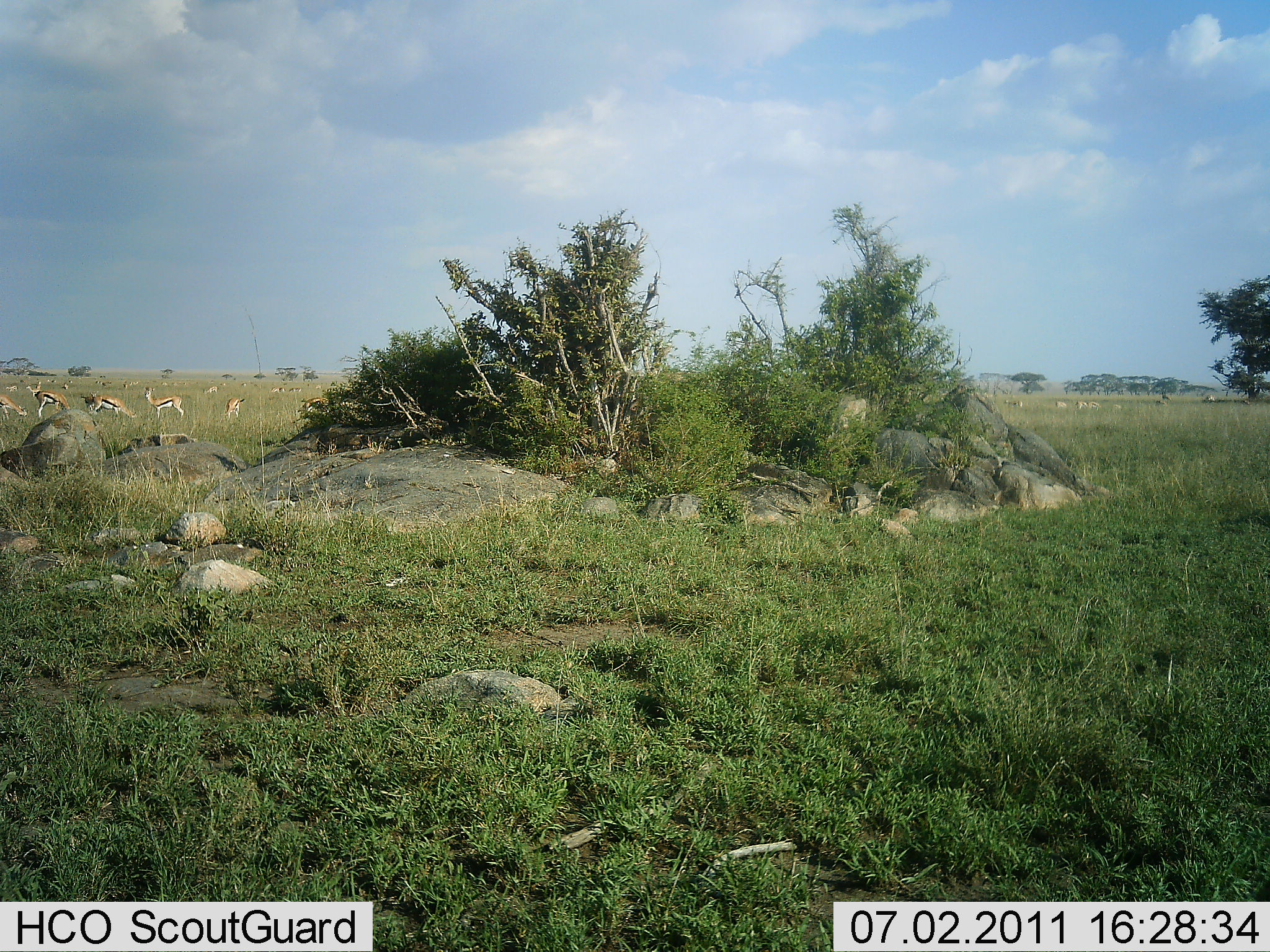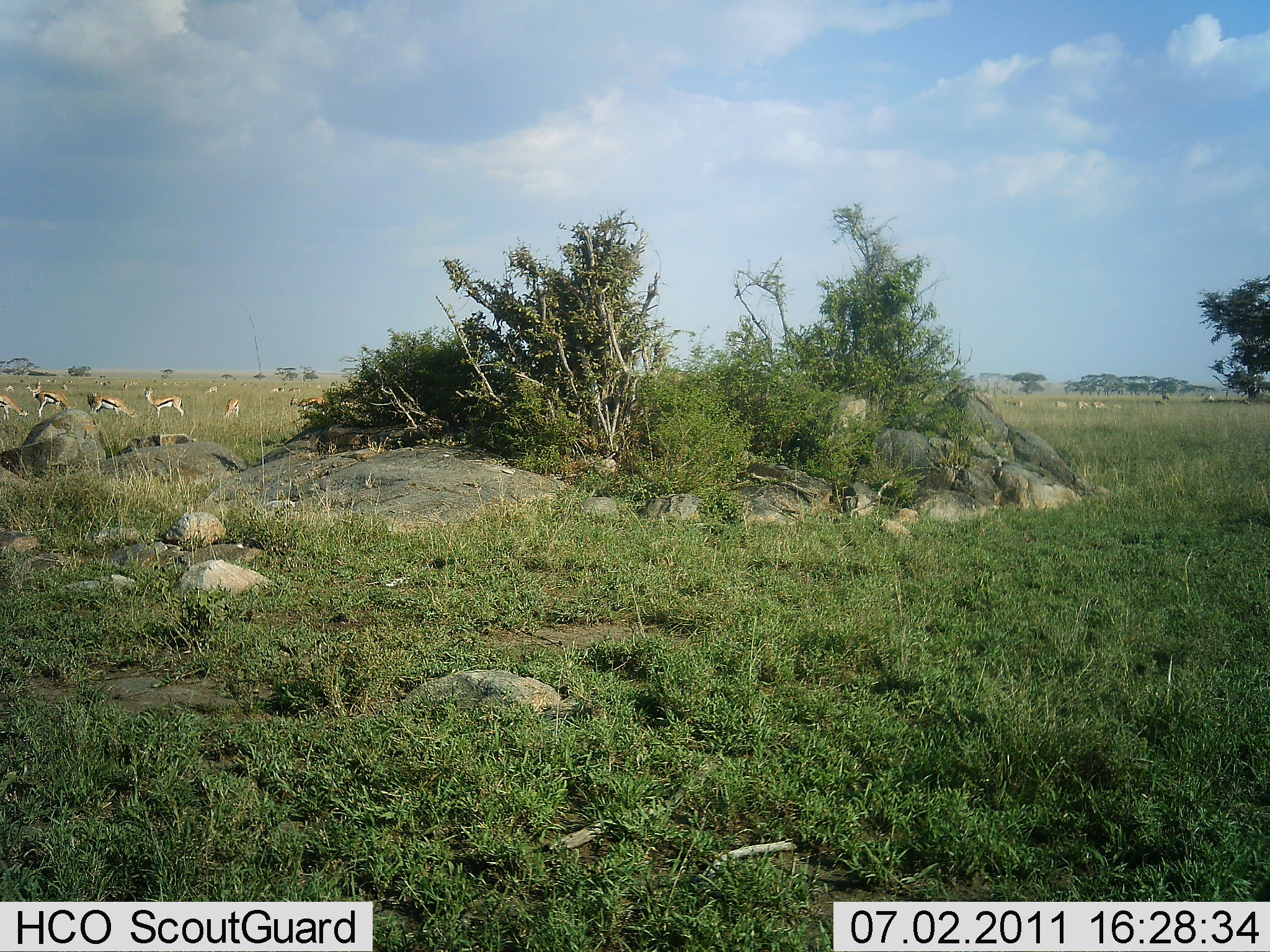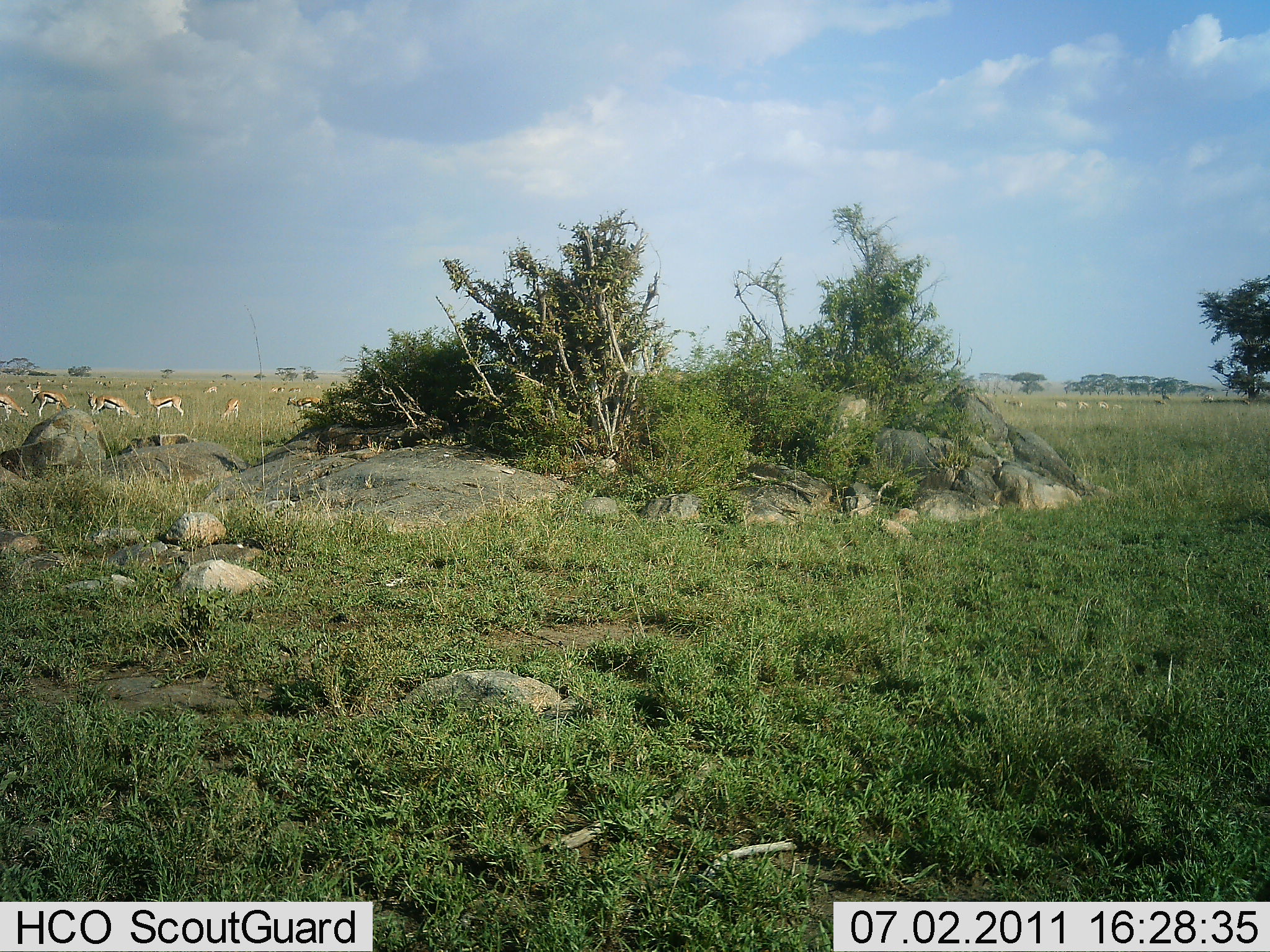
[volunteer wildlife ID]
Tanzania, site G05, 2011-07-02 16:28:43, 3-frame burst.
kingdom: Animalia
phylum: Chordata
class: Mammalia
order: Artiodactyla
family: Bovidae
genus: Eudorcas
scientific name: Eudorcas thomsonii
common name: thomson's gazelle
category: gazellethomsons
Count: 11-50.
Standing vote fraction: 83%.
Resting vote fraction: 0%.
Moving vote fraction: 25%.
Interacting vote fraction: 8%.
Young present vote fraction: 0%.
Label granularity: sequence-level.